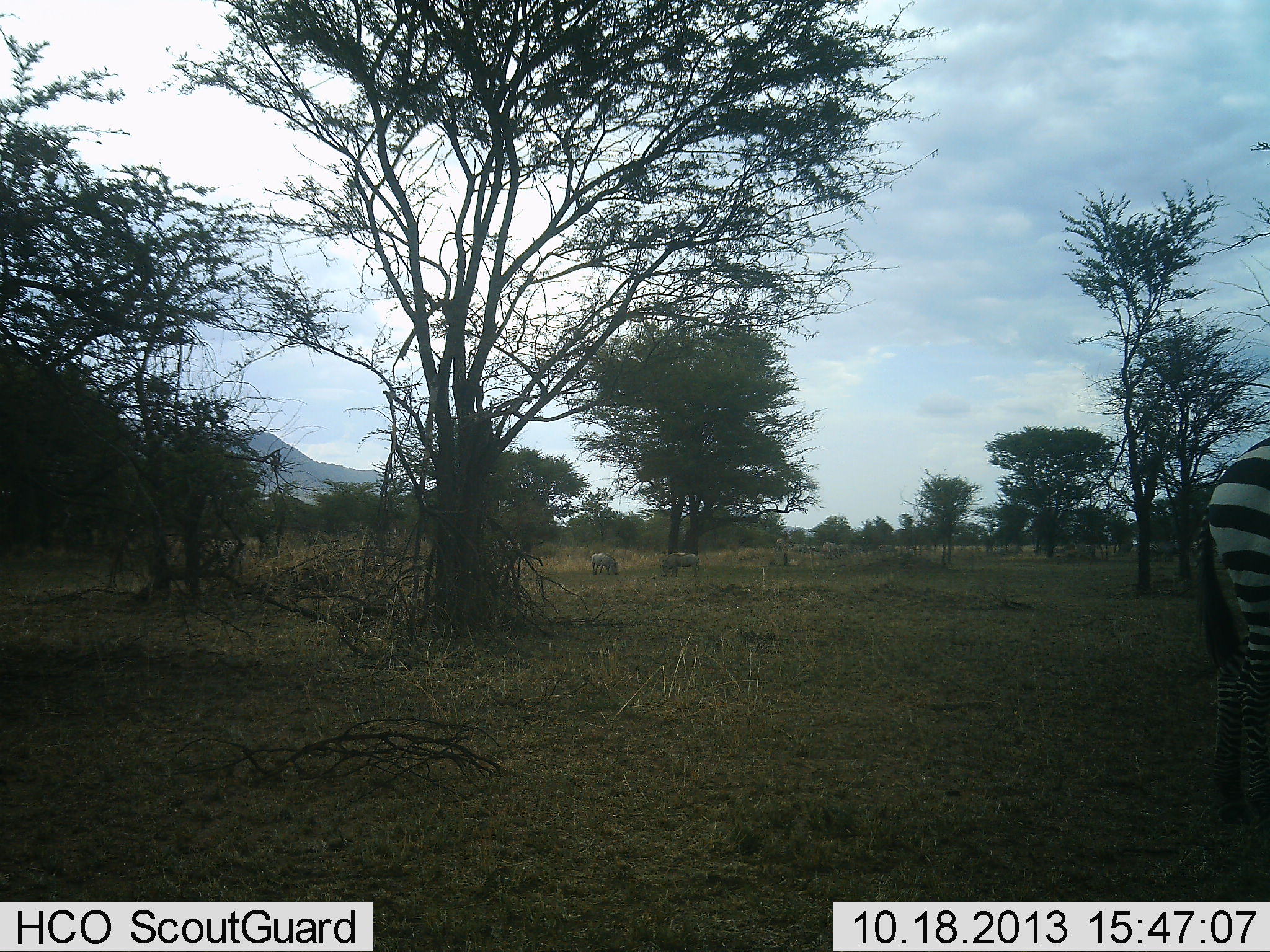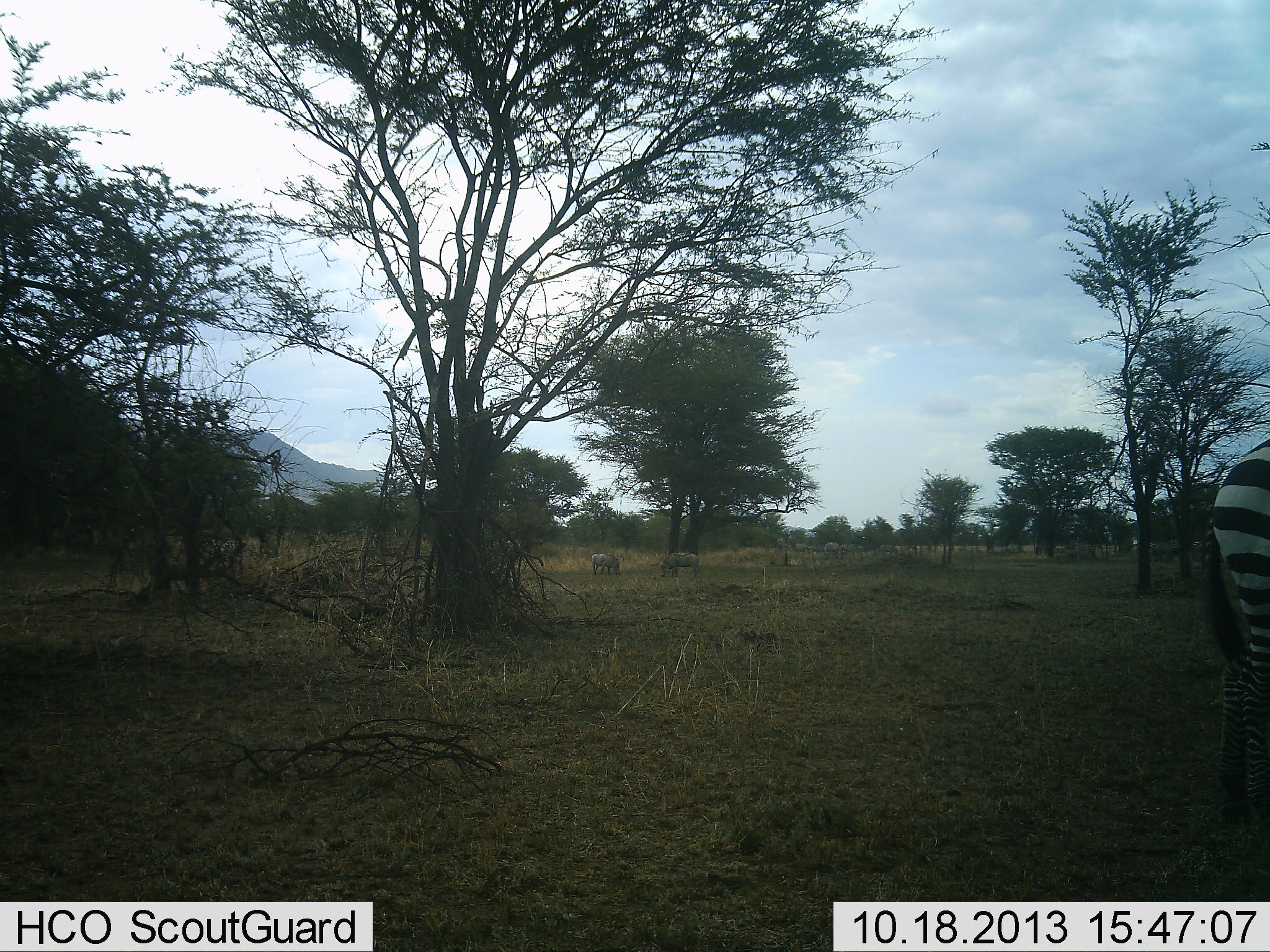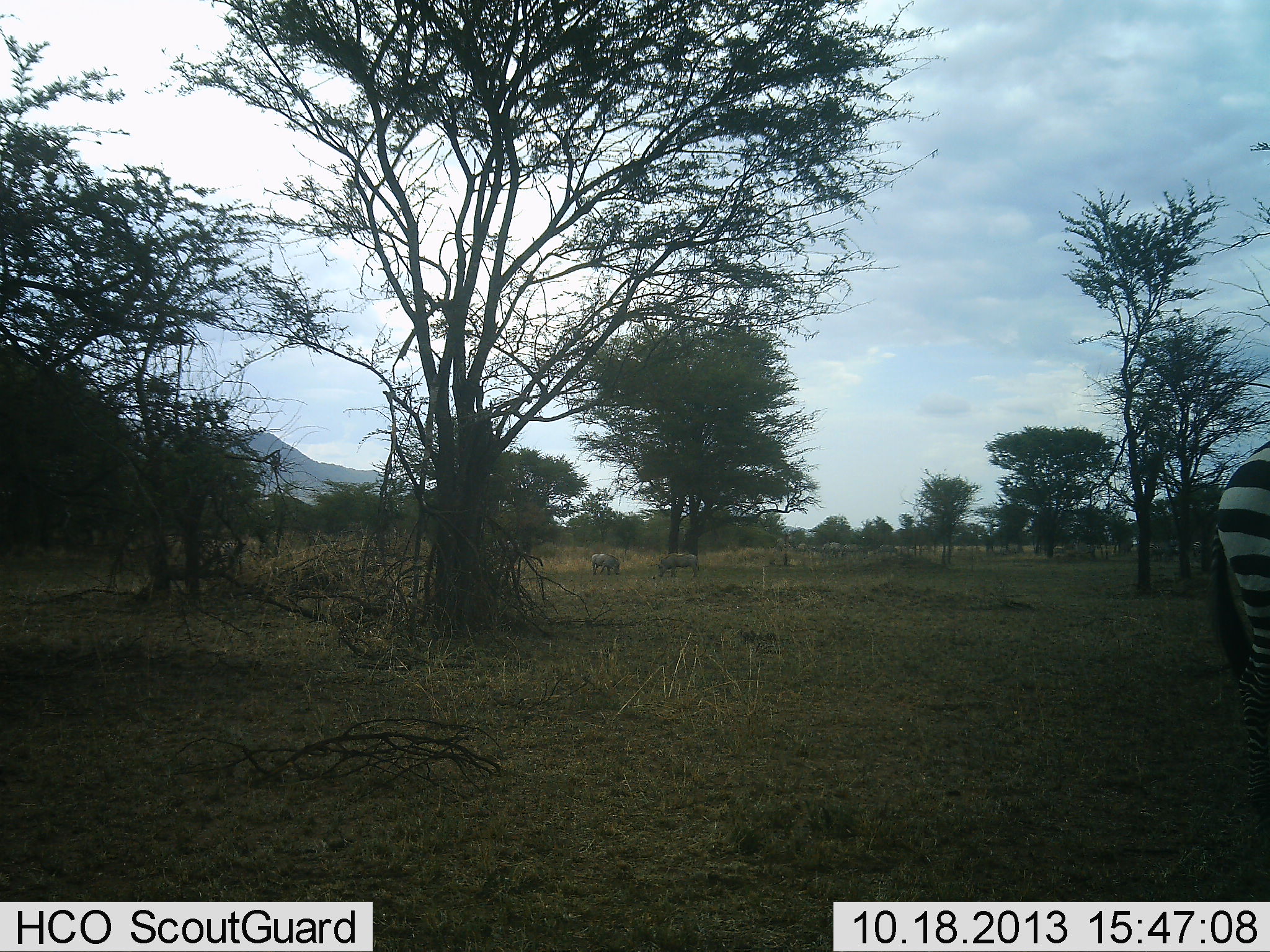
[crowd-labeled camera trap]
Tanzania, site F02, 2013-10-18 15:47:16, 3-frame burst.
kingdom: Animalia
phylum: Chordata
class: Mammalia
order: Perissodactyla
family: Equidae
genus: Equus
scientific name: Equus quagga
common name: plains zebra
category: zebra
Zebra (plains zebra) (Equus quagga), count 3. Behavior (volunteer vote fractions): standing 42%, resting 8%, moving 33%, interacting 0%. Young present (vote fraction): 0%. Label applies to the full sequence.